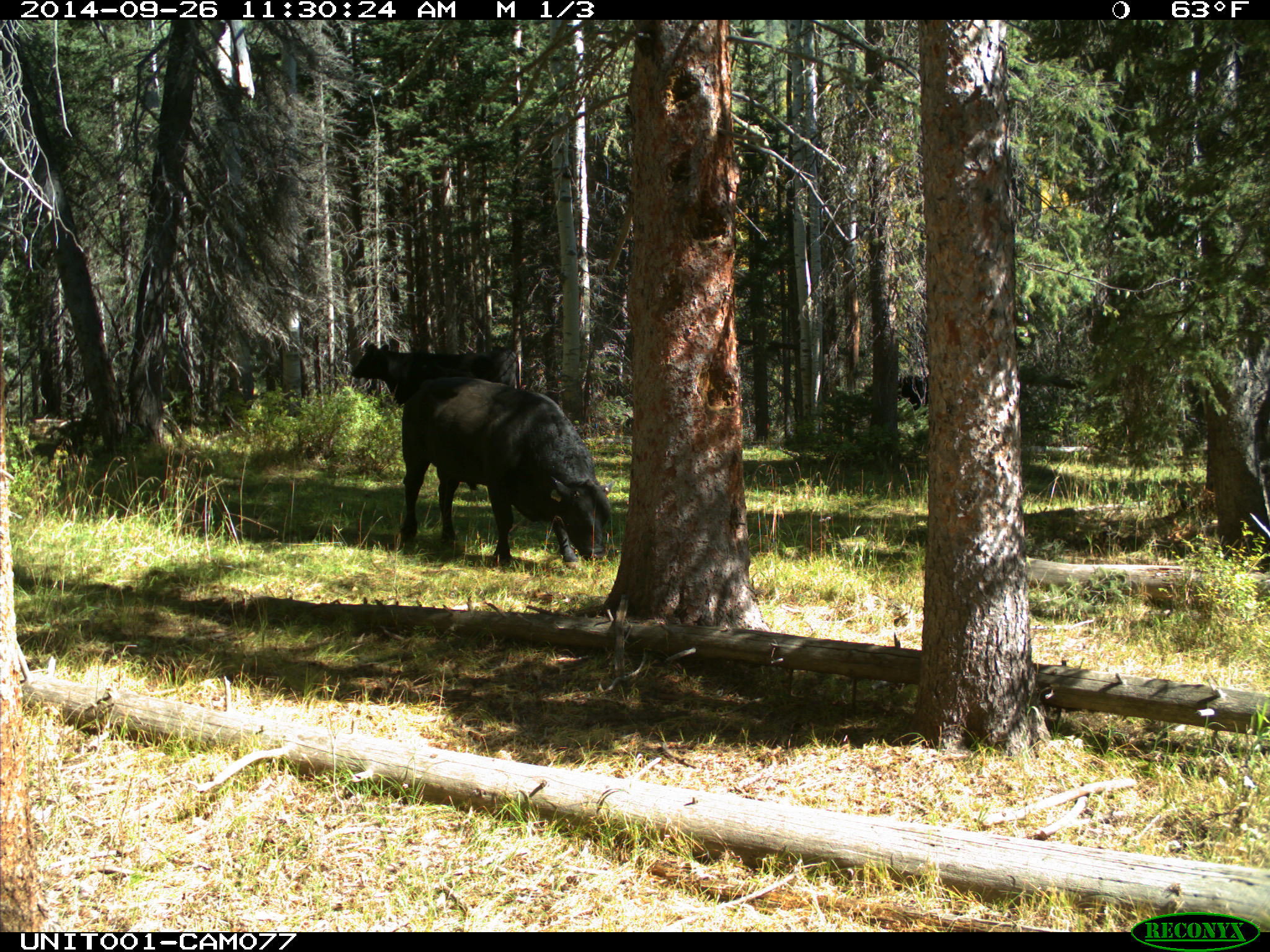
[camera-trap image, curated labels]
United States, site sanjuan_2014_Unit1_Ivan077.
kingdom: Animalia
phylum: Chordata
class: Mammalia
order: Artiodactyla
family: Bovidae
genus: Bos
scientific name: Bos taurus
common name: domestic cow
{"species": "Bos taurus (domestic cow)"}